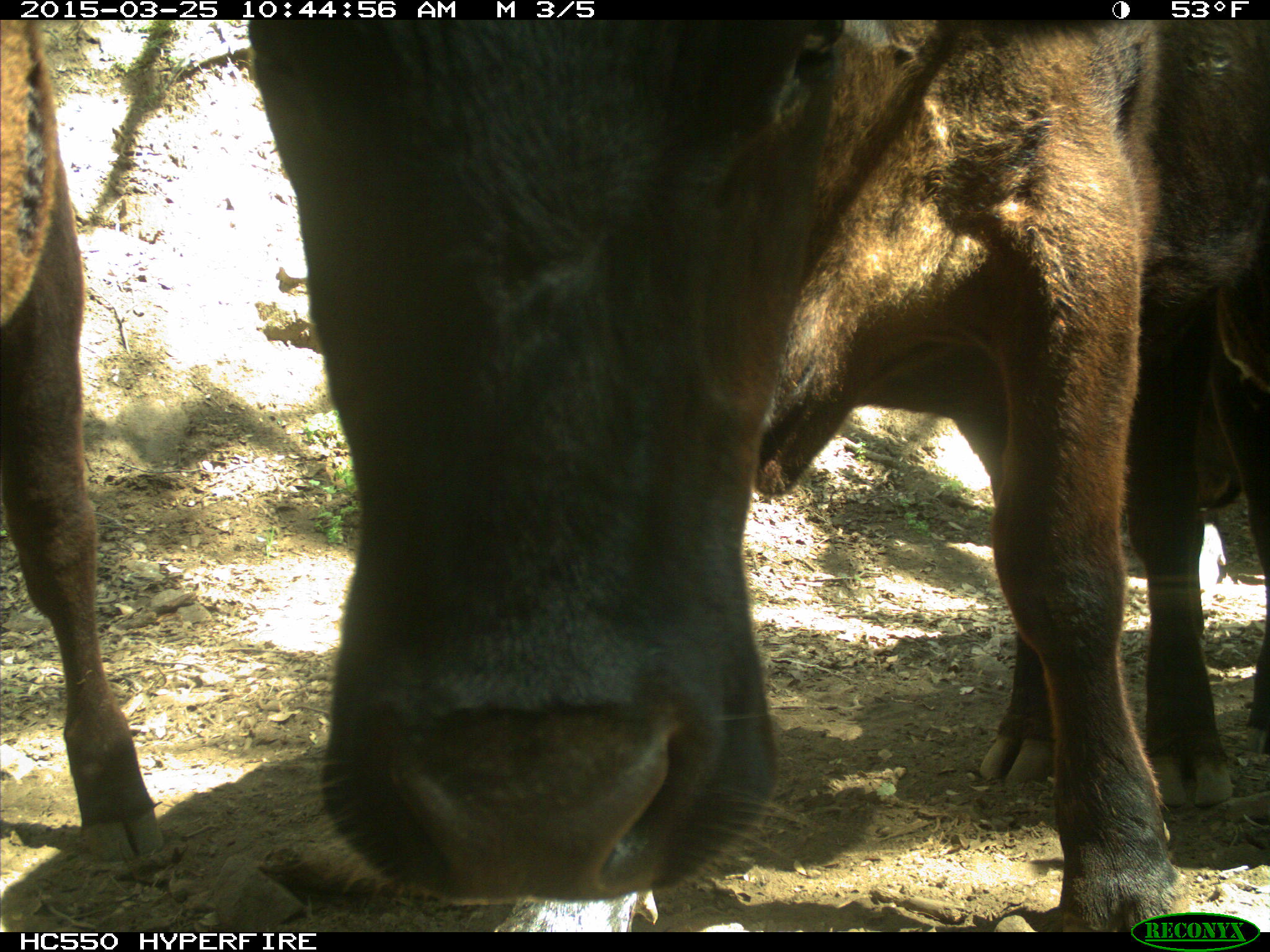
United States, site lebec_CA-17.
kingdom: Animalia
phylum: Chordata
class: Mammalia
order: Artiodactyla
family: Bovidae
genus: Bos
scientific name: Bos taurus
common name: domestic cow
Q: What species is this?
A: Bos taurus (domestic cow).